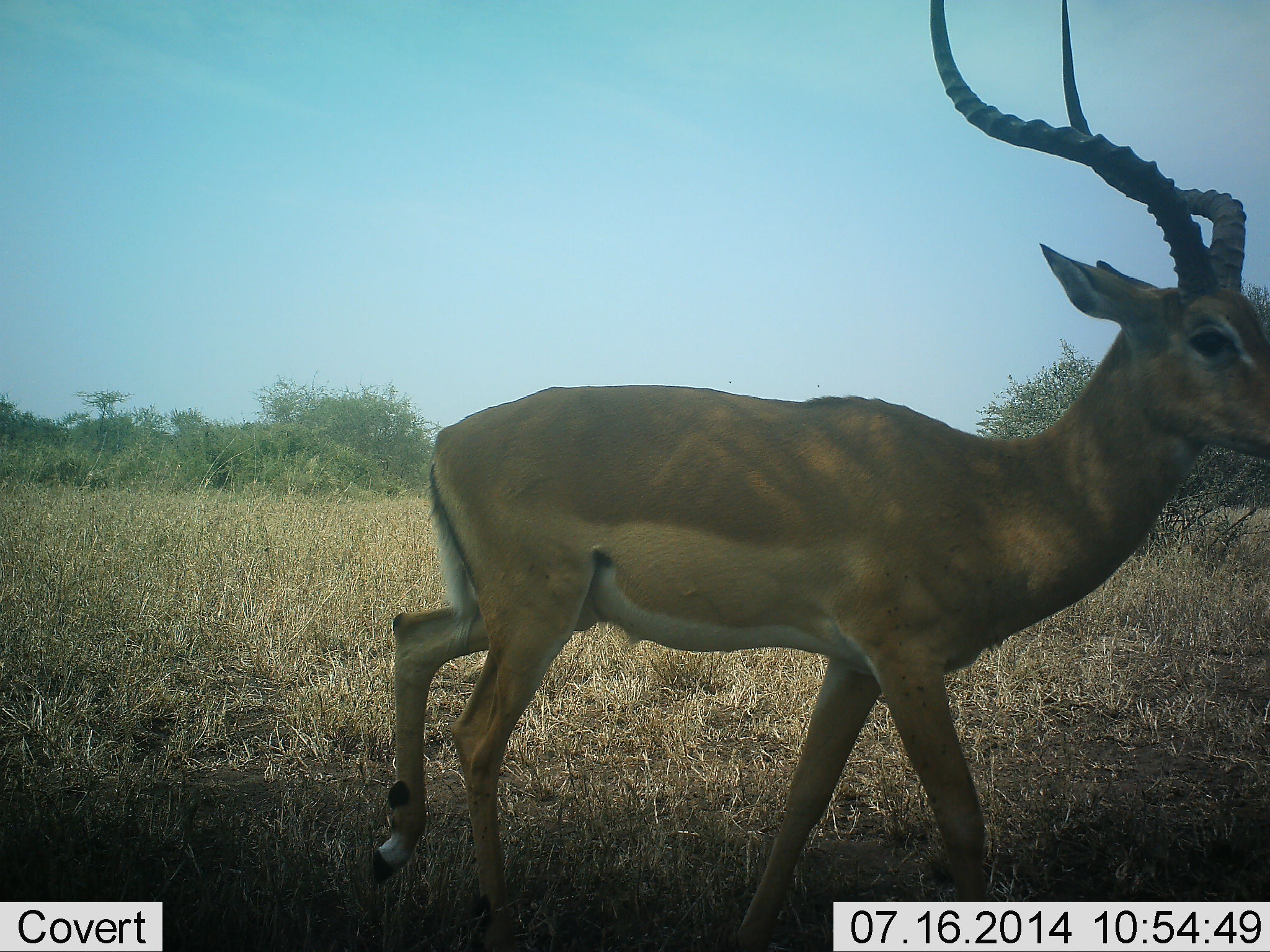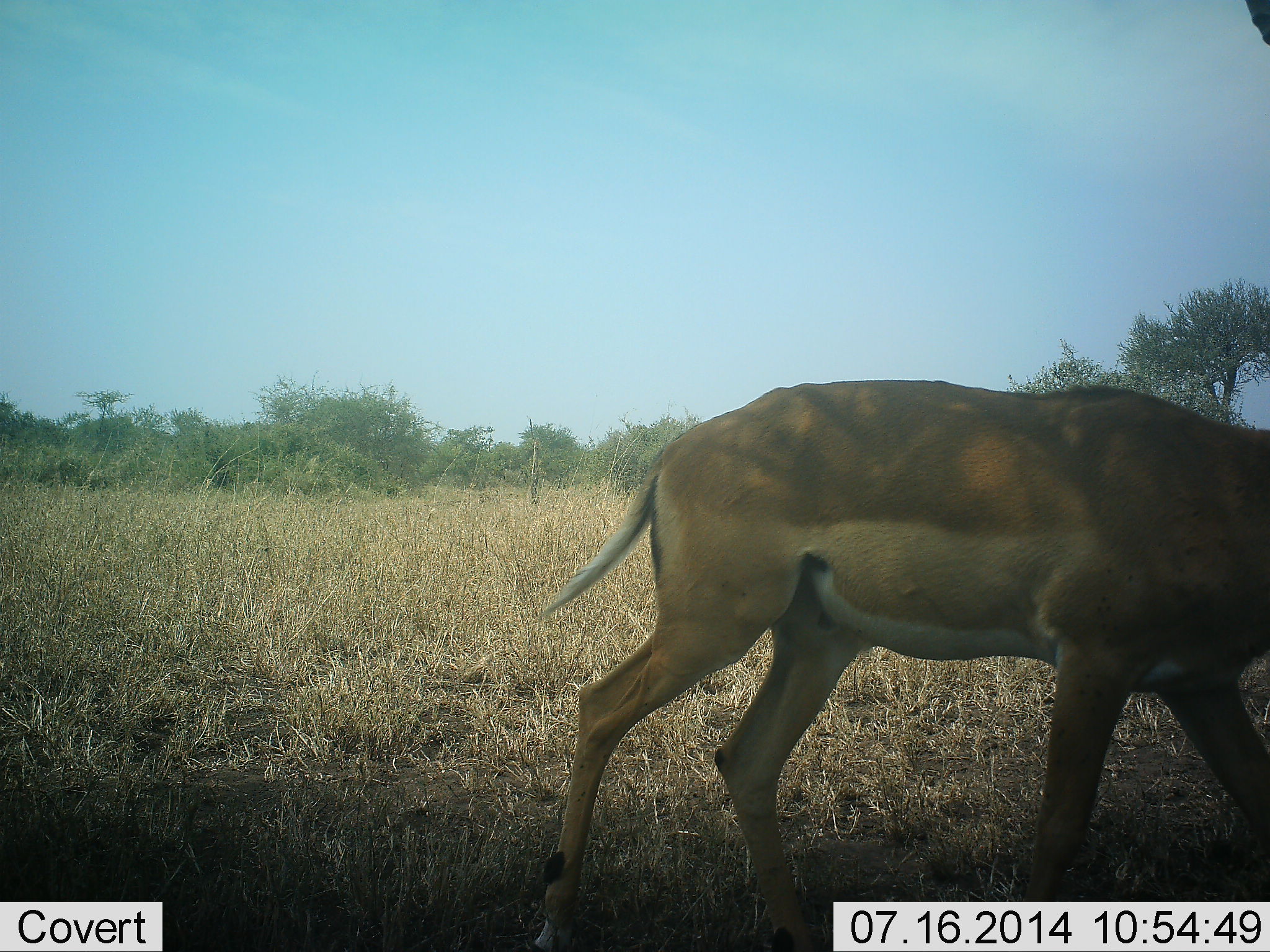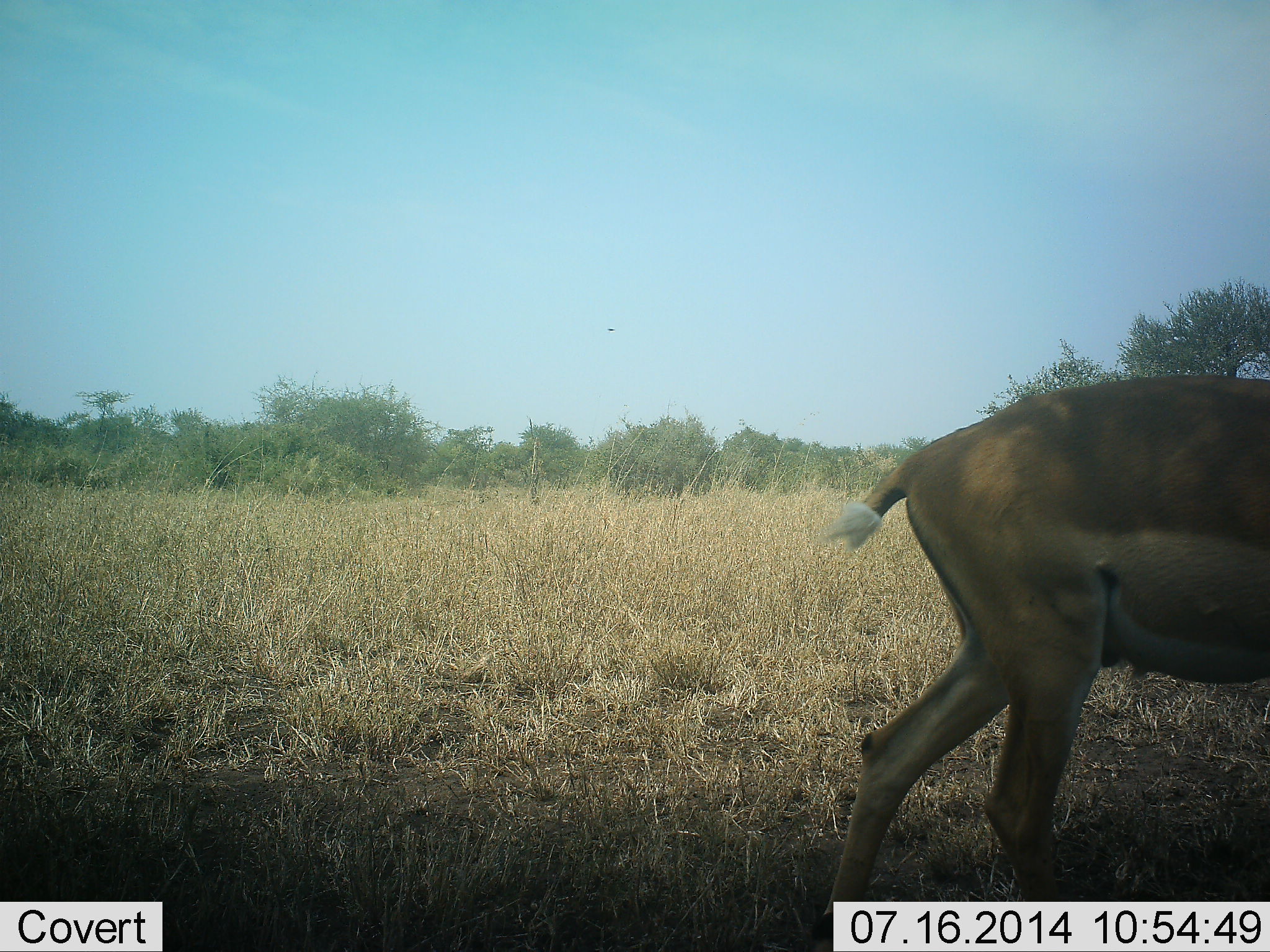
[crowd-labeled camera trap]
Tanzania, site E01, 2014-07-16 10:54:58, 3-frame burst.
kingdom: Animalia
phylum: Chordata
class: Mammalia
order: Artiodactyla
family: Bovidae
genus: Aepyceros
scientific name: Aepyceros melampus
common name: impala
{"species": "impala (Aepyceros melampus)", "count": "1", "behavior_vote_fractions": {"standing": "10%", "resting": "0%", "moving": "80%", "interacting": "0%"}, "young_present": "0%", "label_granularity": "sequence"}